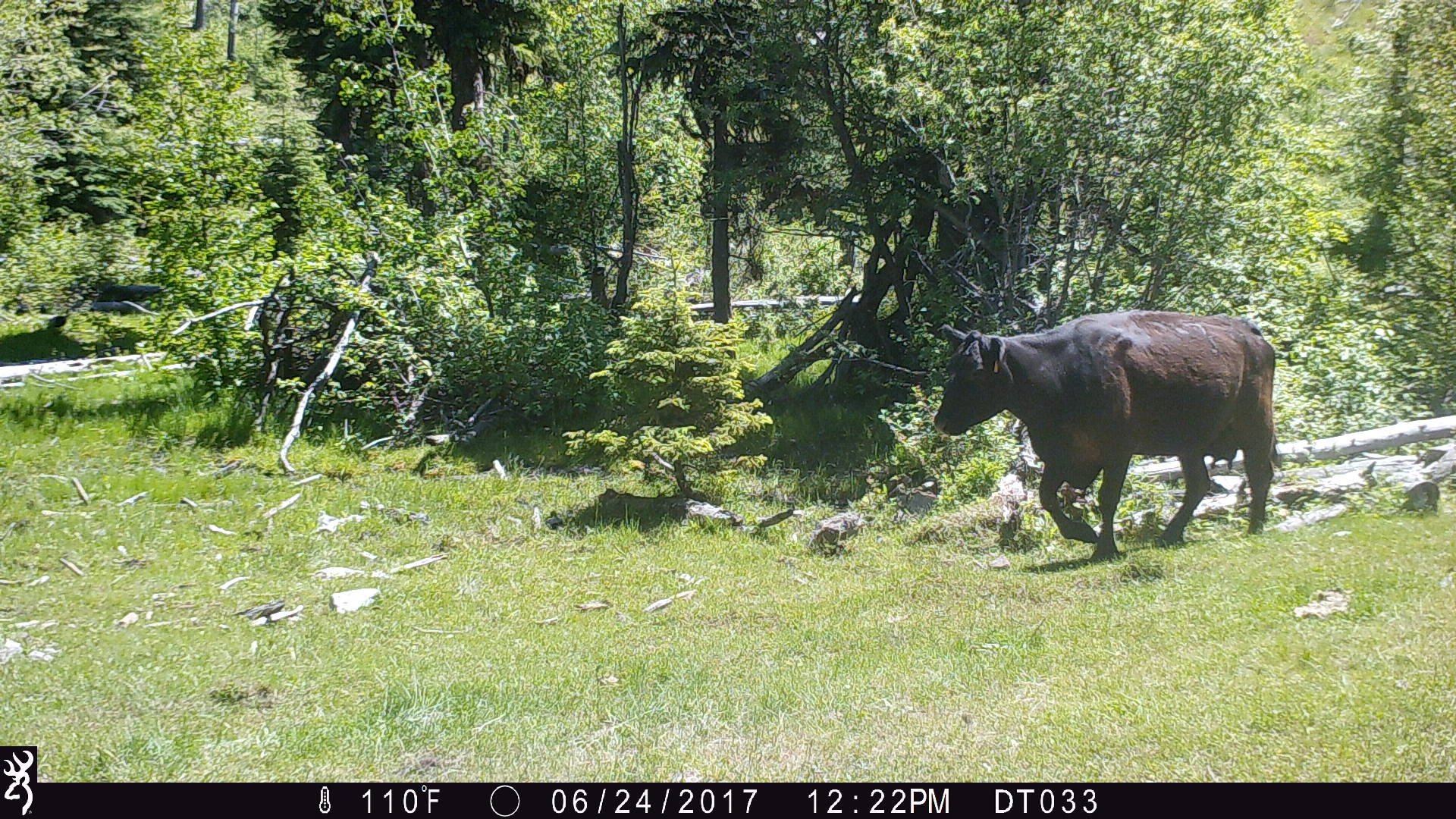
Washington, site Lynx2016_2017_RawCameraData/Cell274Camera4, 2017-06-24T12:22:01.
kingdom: Animalia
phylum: Chordata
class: Mammalia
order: Artiodactyla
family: Bovidae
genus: Bos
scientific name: Bos taurus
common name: domestic cattle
Domestic cattle (Bos taurus). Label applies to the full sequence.